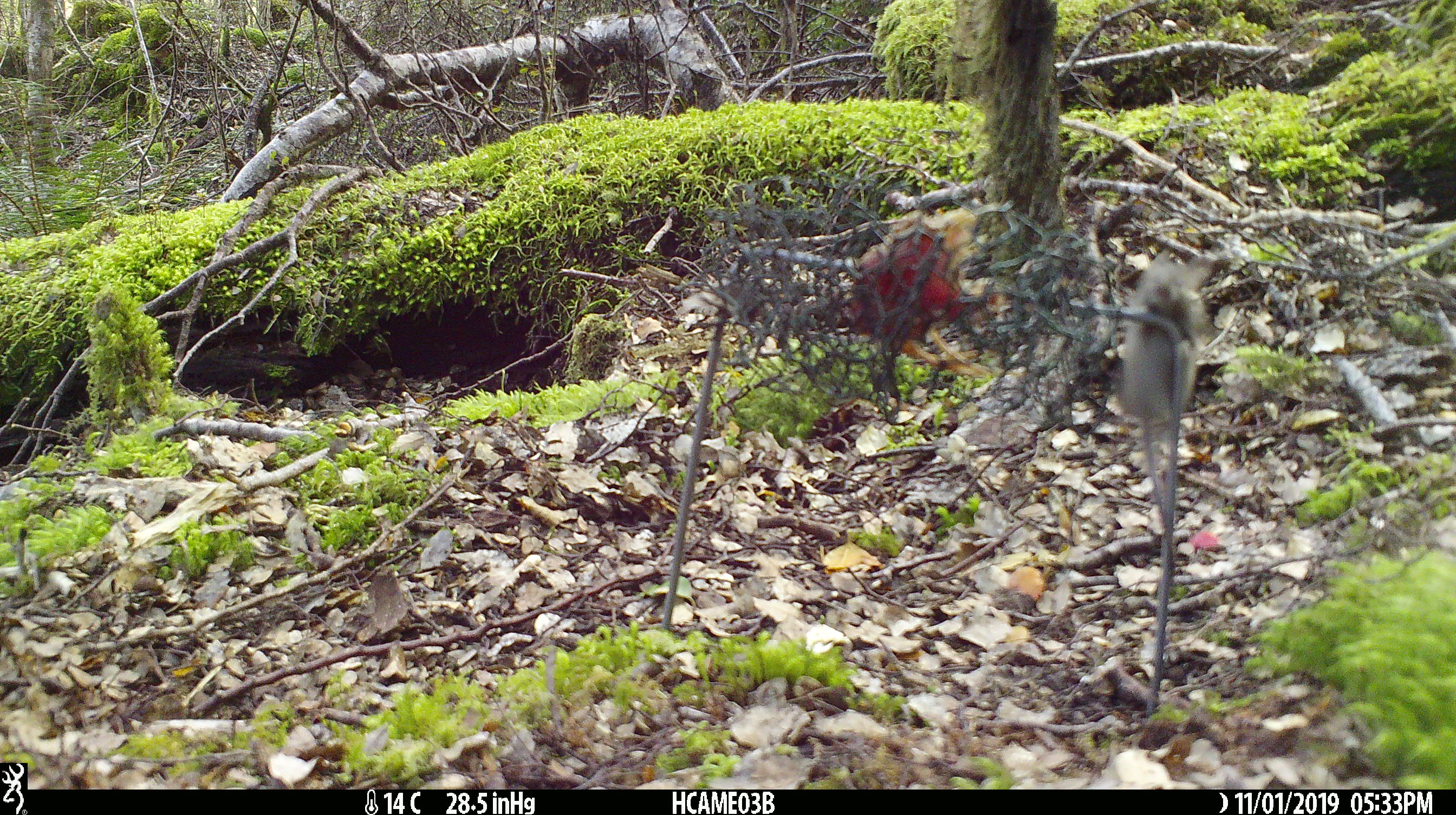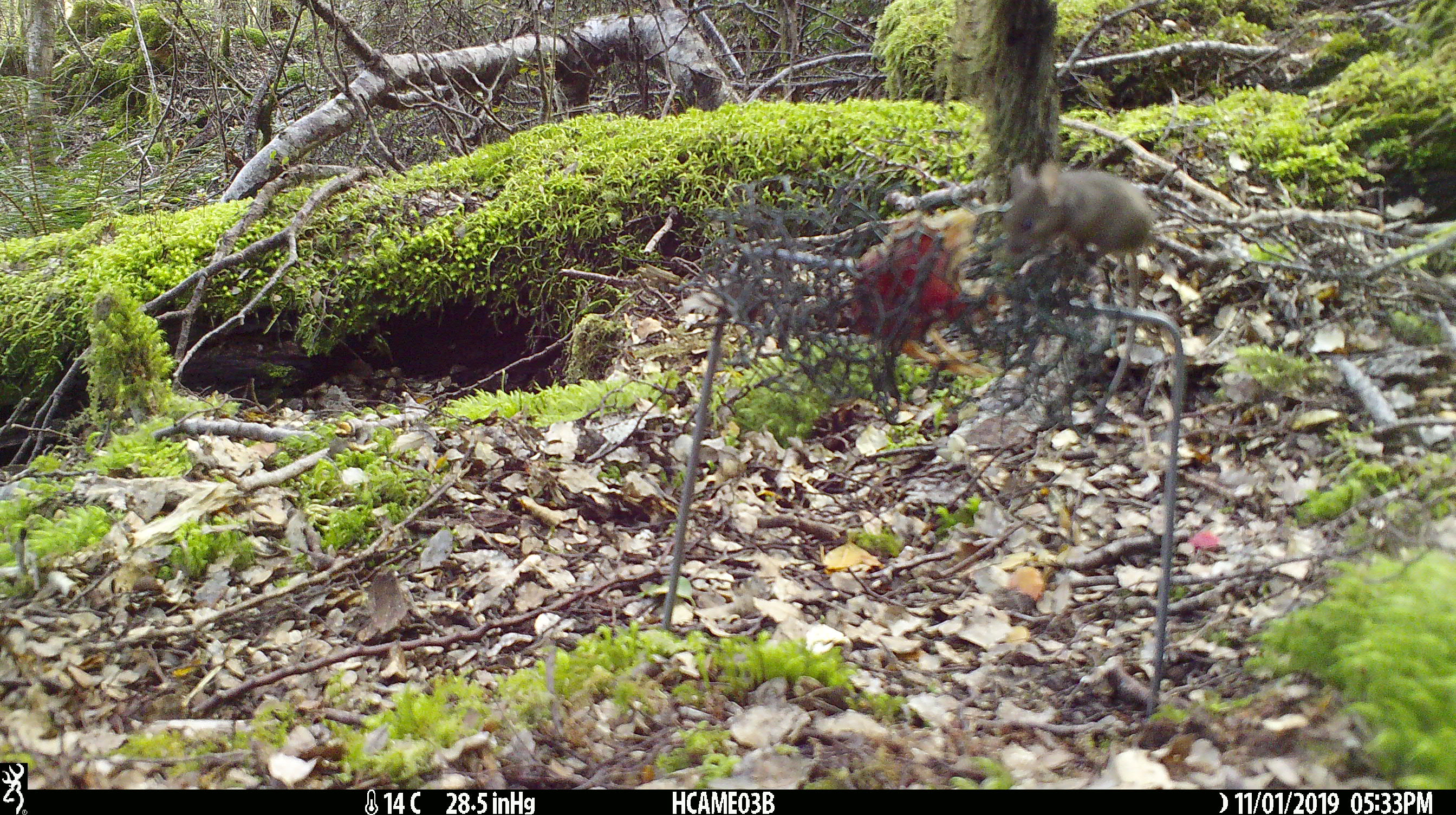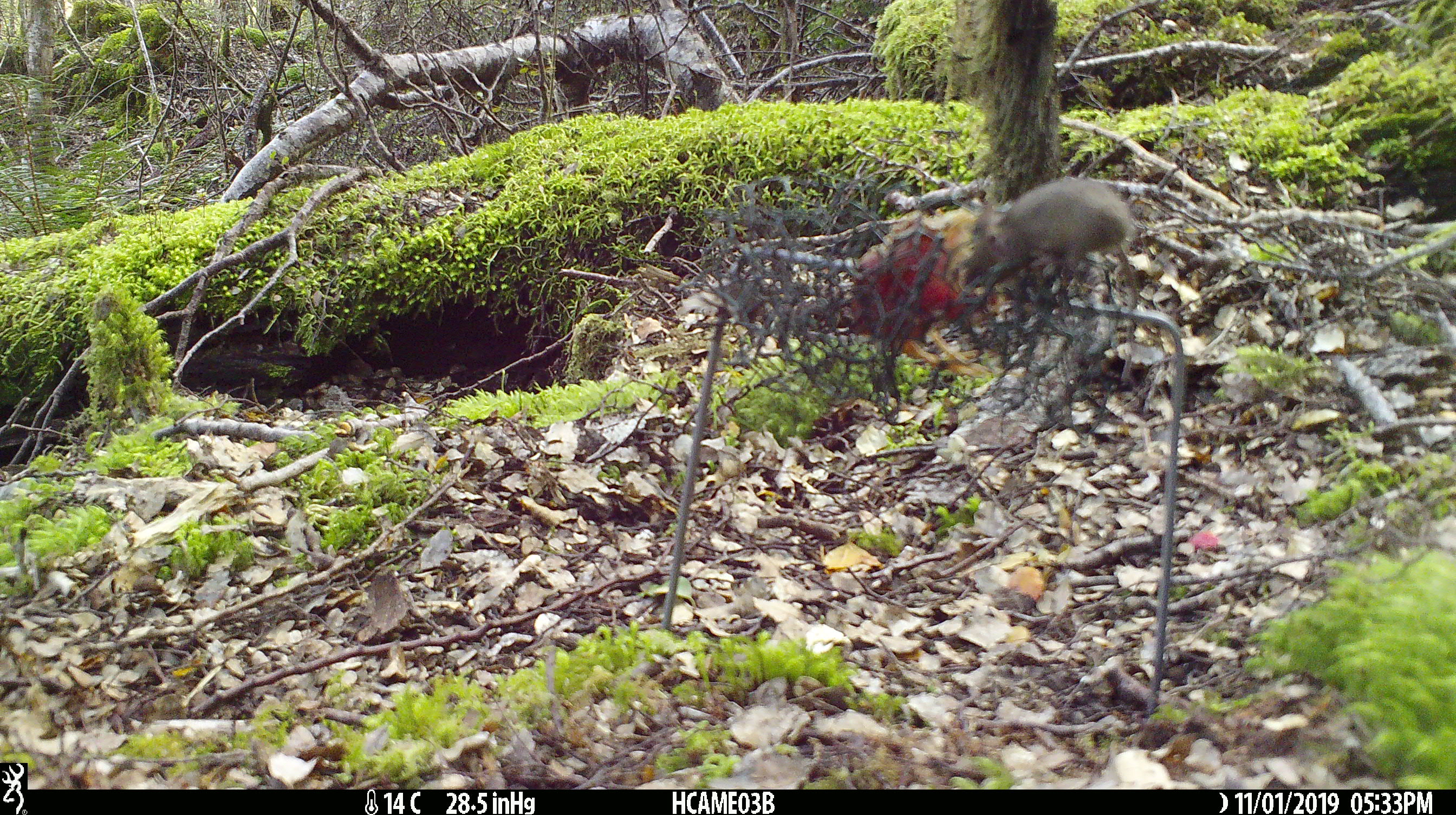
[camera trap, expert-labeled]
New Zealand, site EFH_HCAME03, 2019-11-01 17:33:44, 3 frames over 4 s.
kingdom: Animalia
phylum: Chordata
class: Mammalia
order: Rodentia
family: Muridae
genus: Mus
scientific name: Mus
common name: mouse